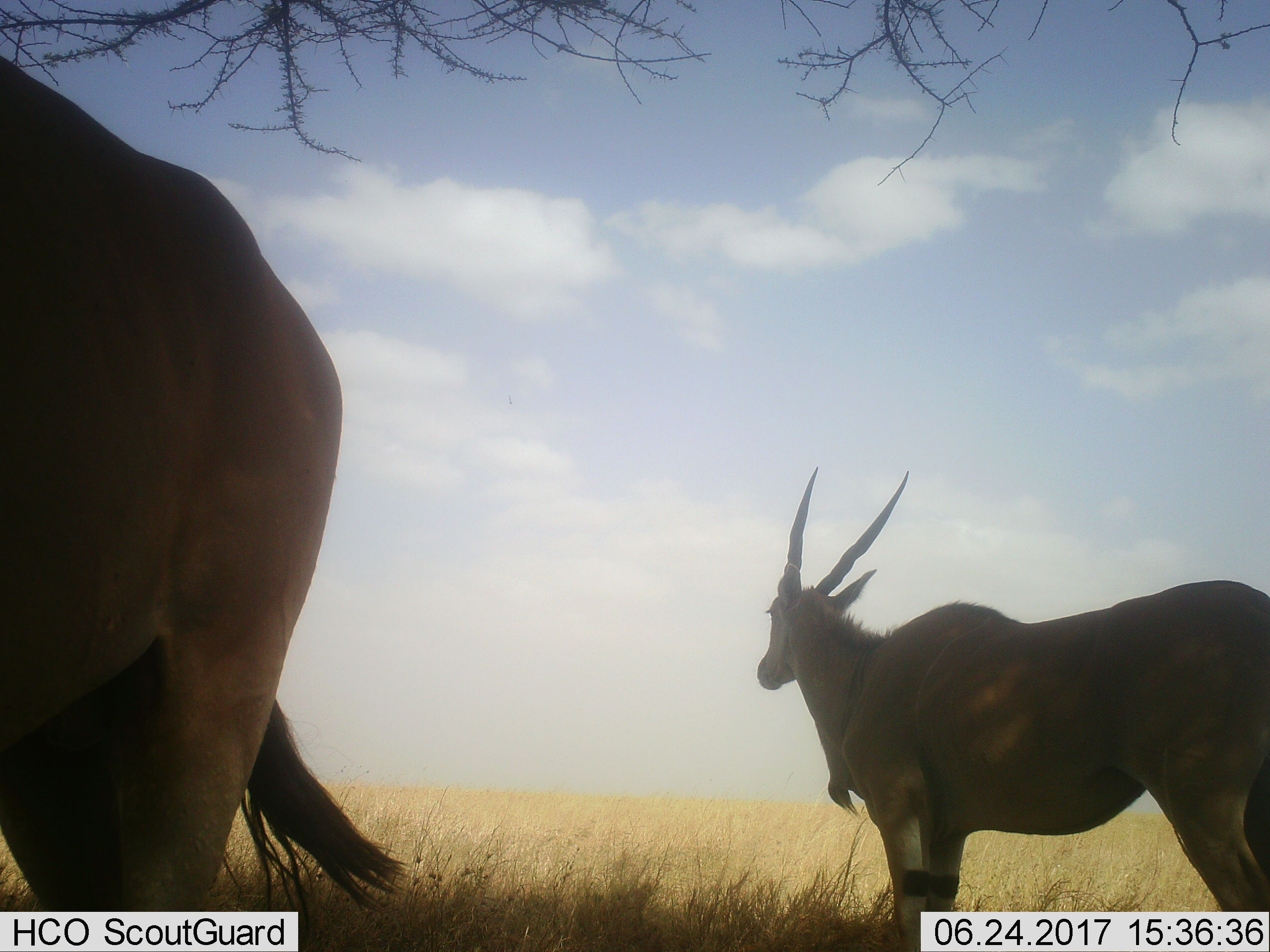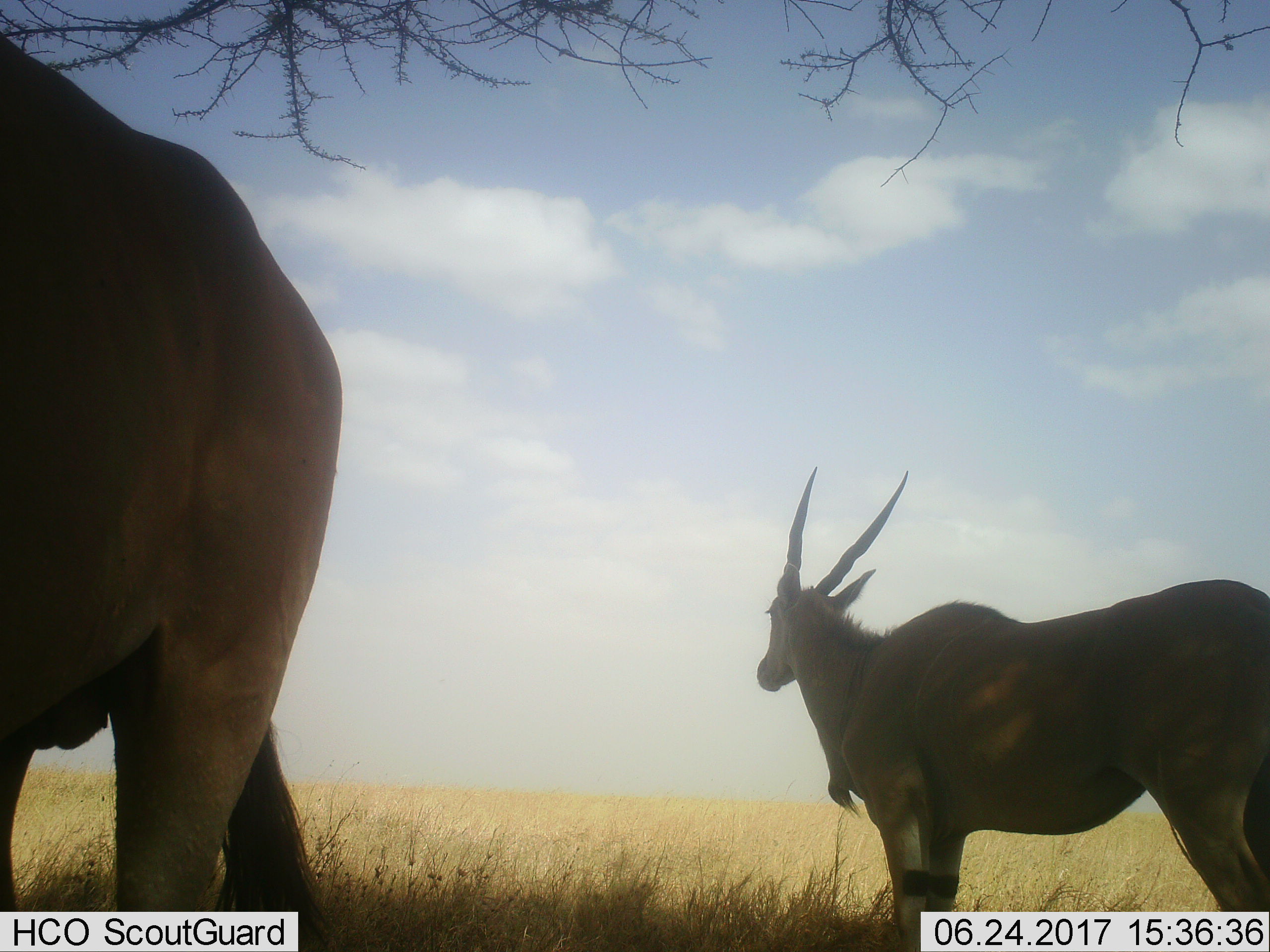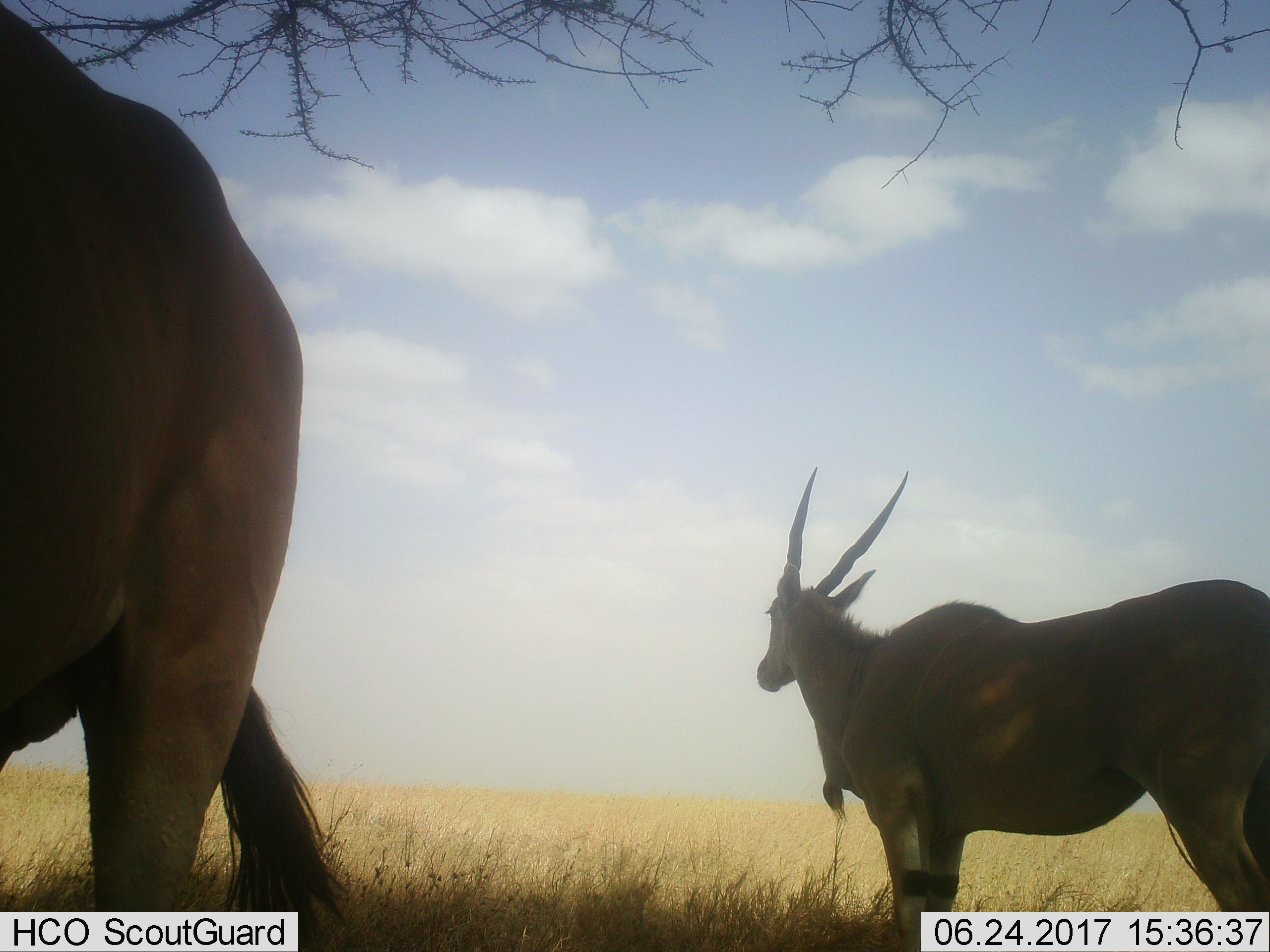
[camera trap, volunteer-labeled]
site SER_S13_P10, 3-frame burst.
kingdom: Animalia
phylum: Chordata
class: Mammalia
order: Artiodactyla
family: Bovidae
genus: Tragelaphus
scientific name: Tragelaphus oryx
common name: eland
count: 2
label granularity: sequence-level